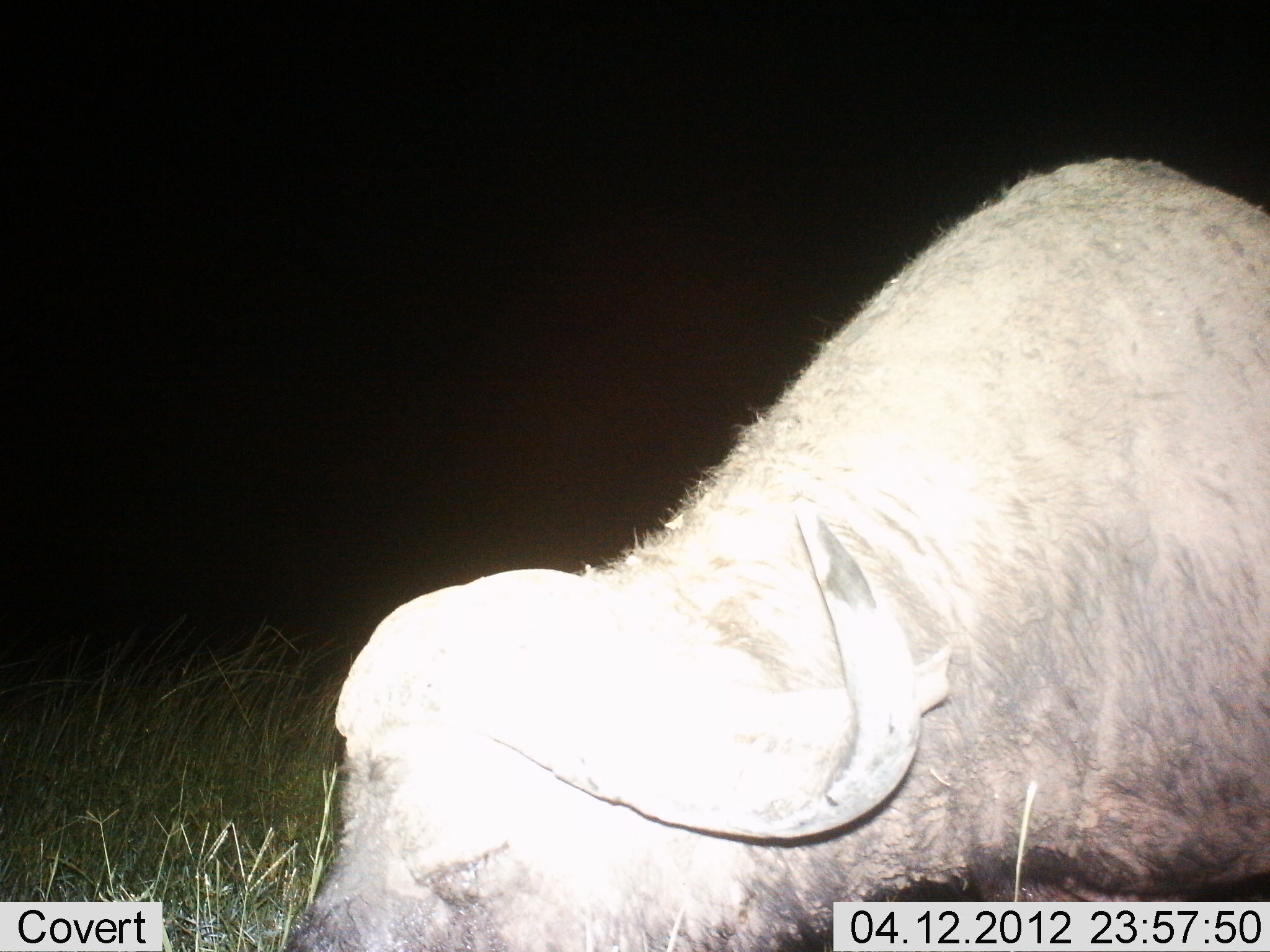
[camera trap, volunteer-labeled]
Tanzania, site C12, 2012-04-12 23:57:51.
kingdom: Animalia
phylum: Chordata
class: Mammalia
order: Artiodactyla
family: Bovidae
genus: Syncerus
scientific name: Syncerus caffer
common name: cape buffalo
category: buffalo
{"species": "buffalo (cape buffalo) (Syncerus caffer)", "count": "1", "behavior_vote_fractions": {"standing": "47%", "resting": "10%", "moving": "7%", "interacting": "0%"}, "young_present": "0%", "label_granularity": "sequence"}